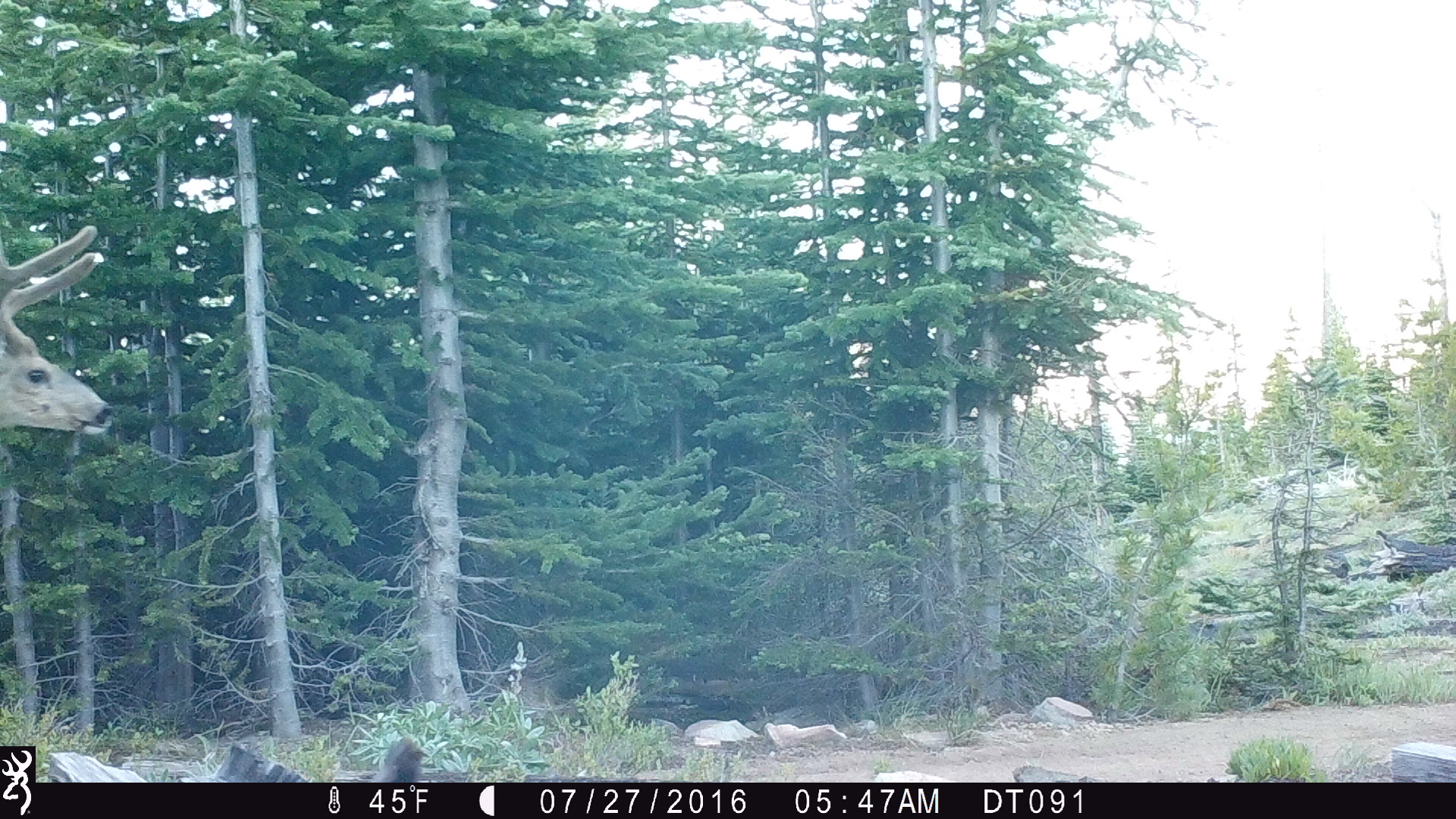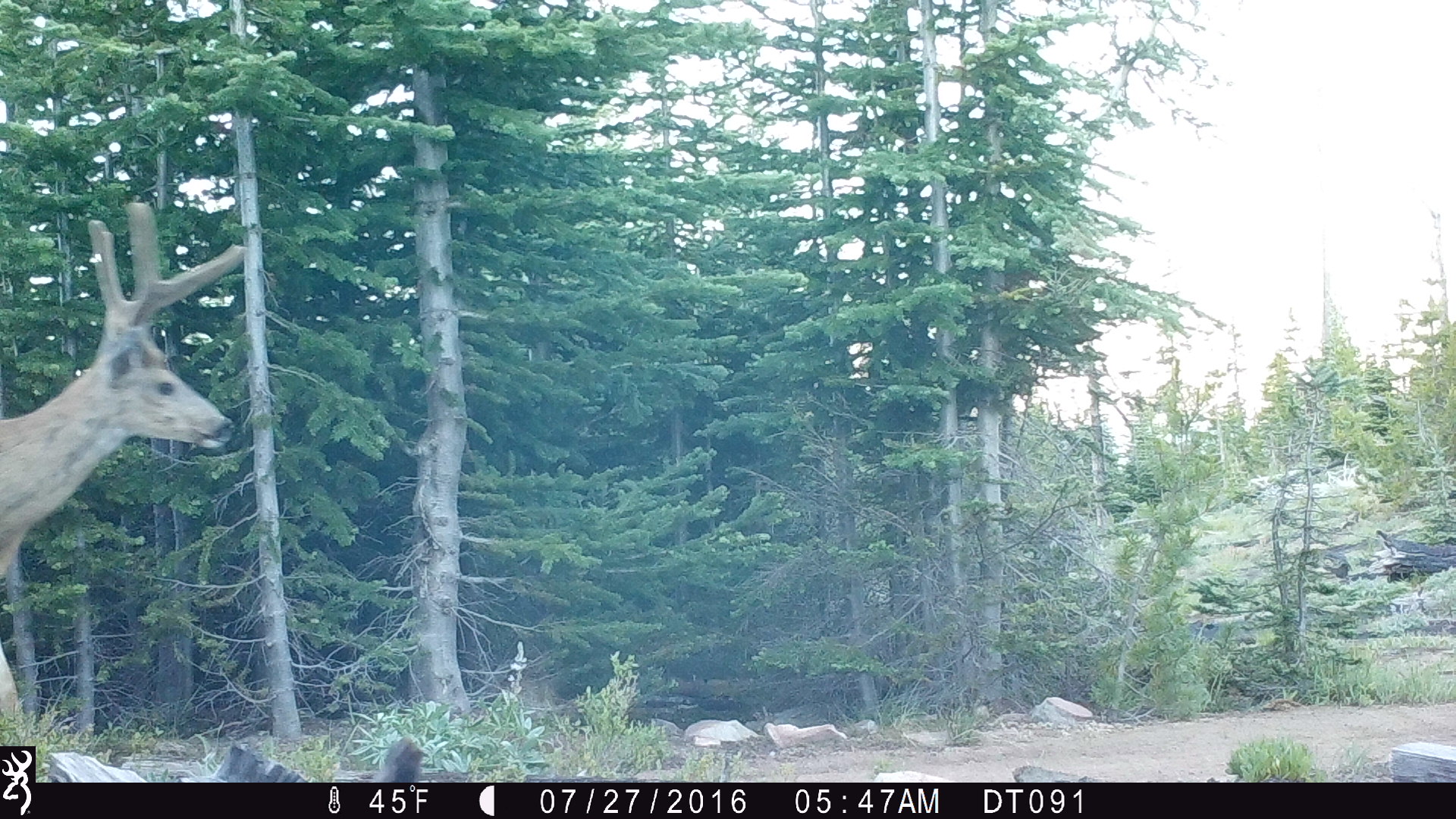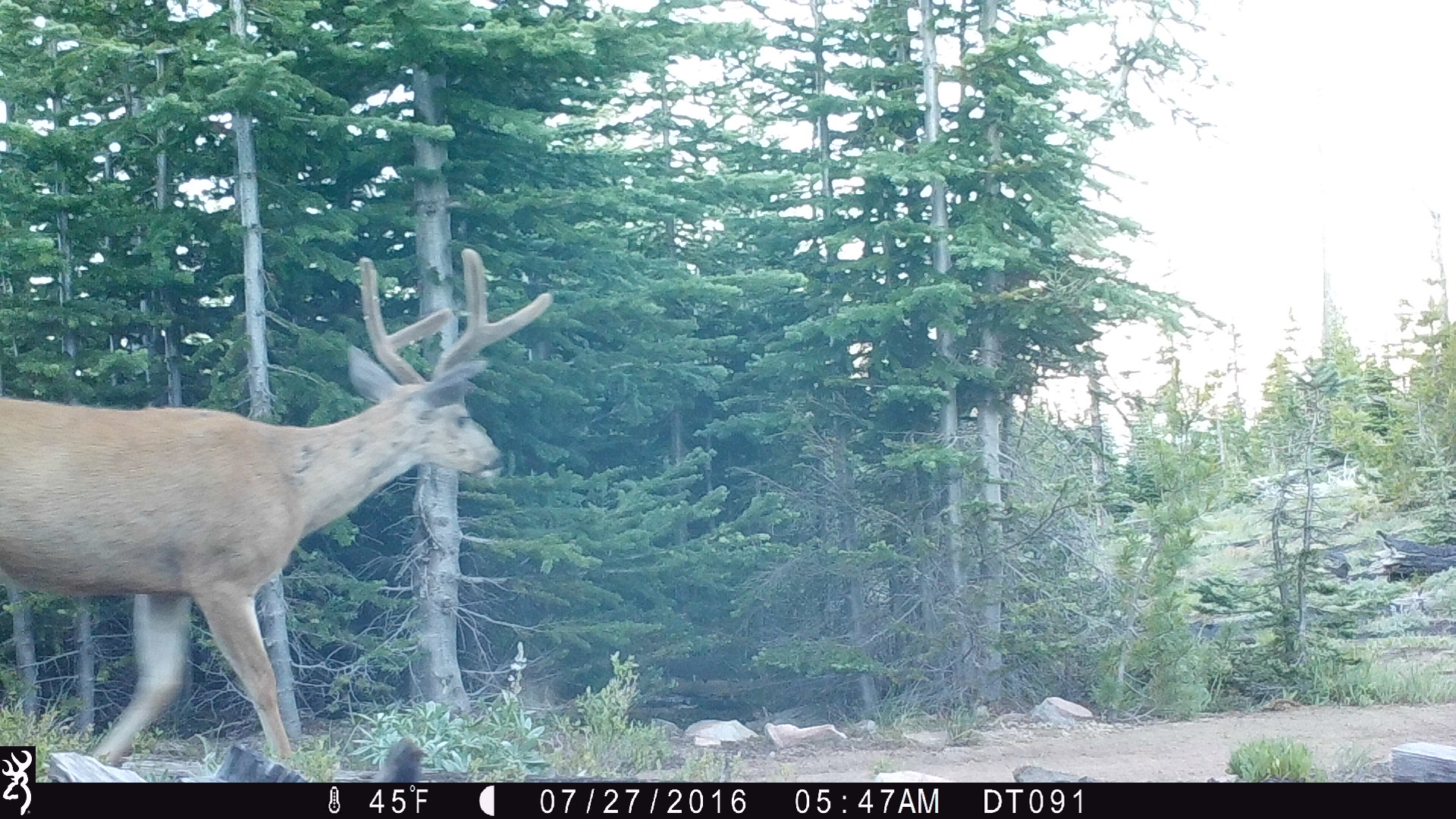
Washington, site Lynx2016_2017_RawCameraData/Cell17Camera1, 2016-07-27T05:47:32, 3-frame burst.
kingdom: Animalia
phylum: Chordata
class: Mammalia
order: Artiodactyla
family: Cervidae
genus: Odocoileus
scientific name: Odocoileus hemionus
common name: mule deer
Odocoileus hemionus (mule deer). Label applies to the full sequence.